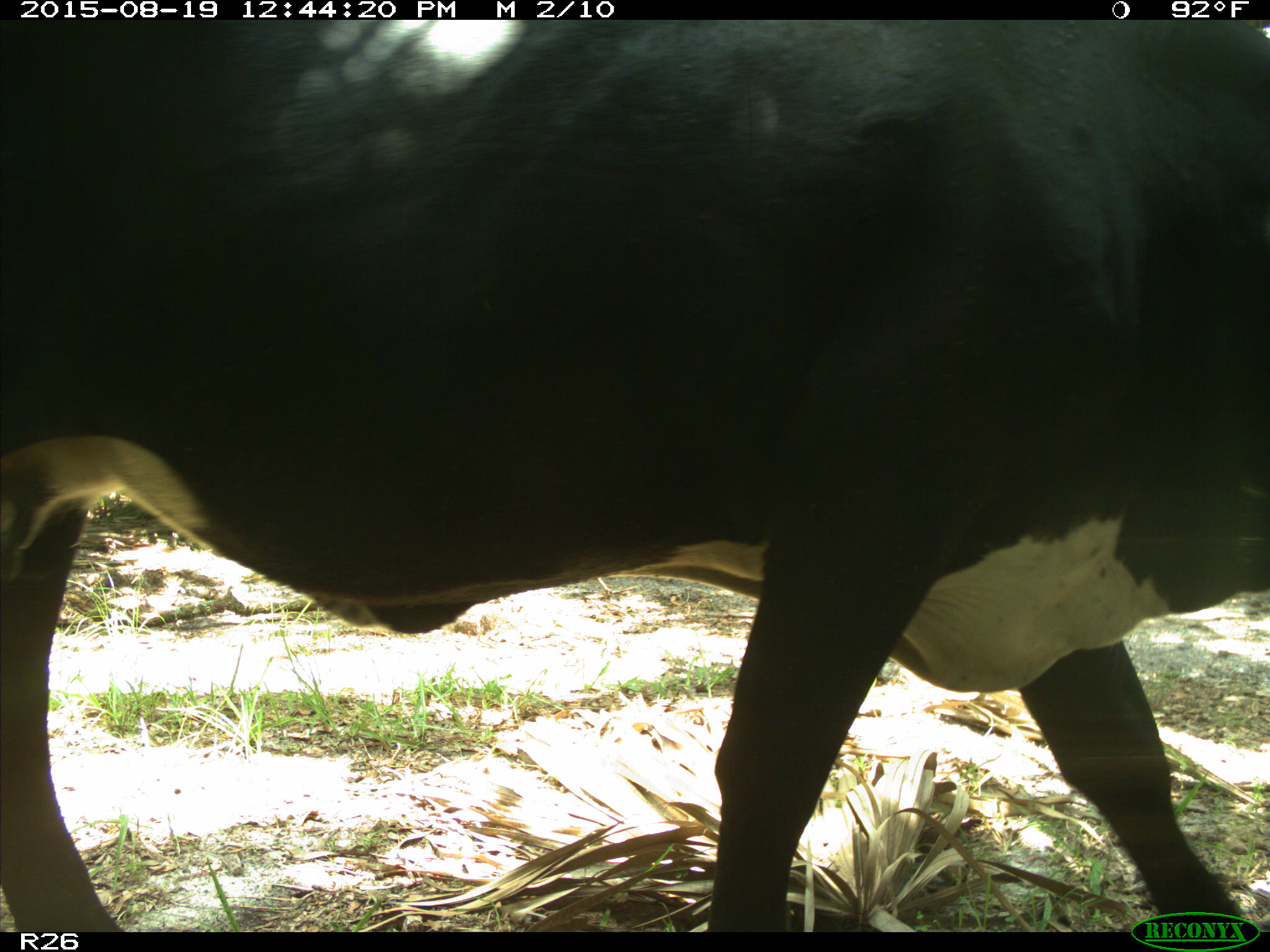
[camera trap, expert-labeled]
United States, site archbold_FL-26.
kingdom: Animalia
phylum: Chordata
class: Mammalia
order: Artiodactyla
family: Bovidae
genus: Bos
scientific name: Bos taurus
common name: domestic cow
Bos taurus (domestic cow).